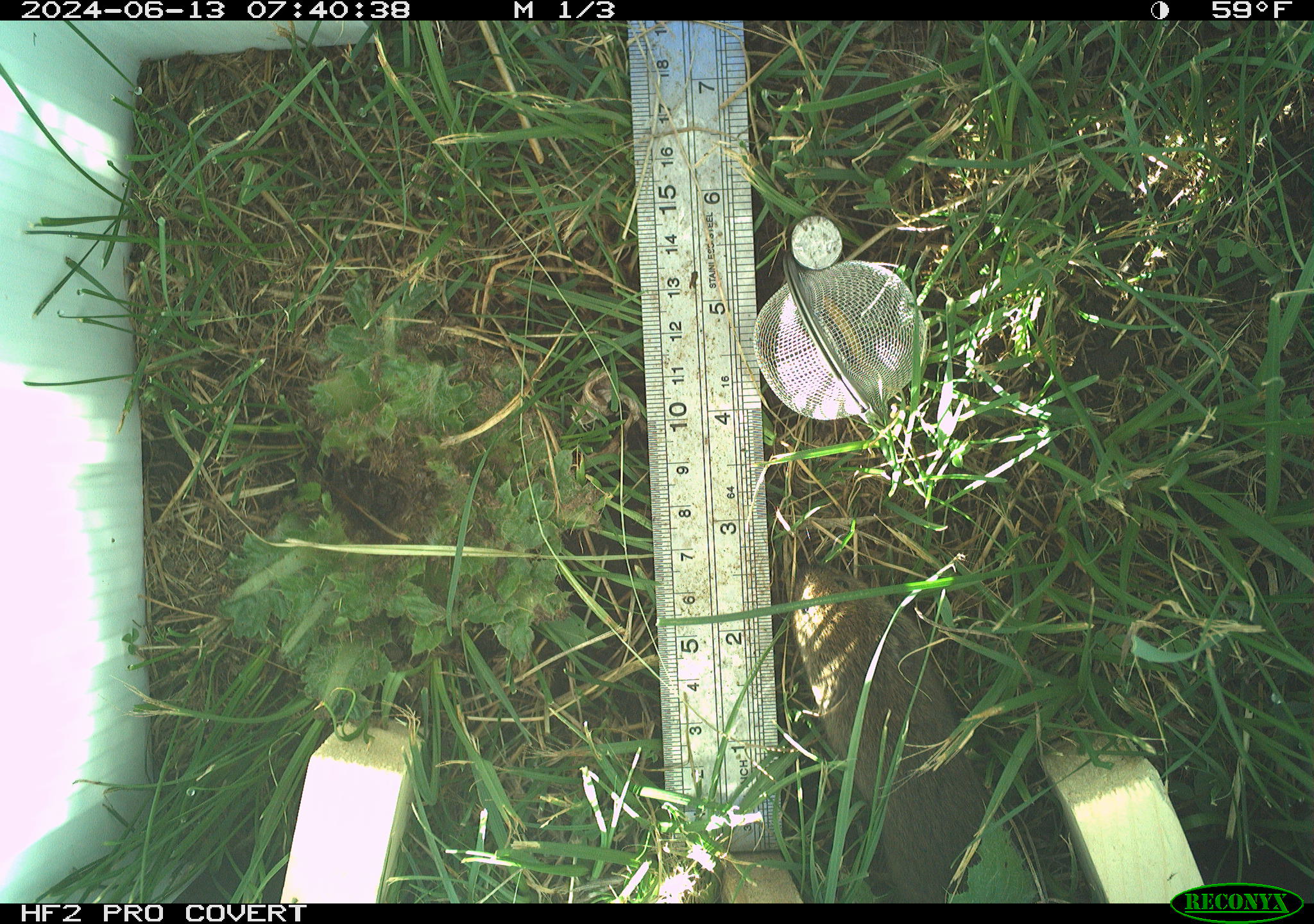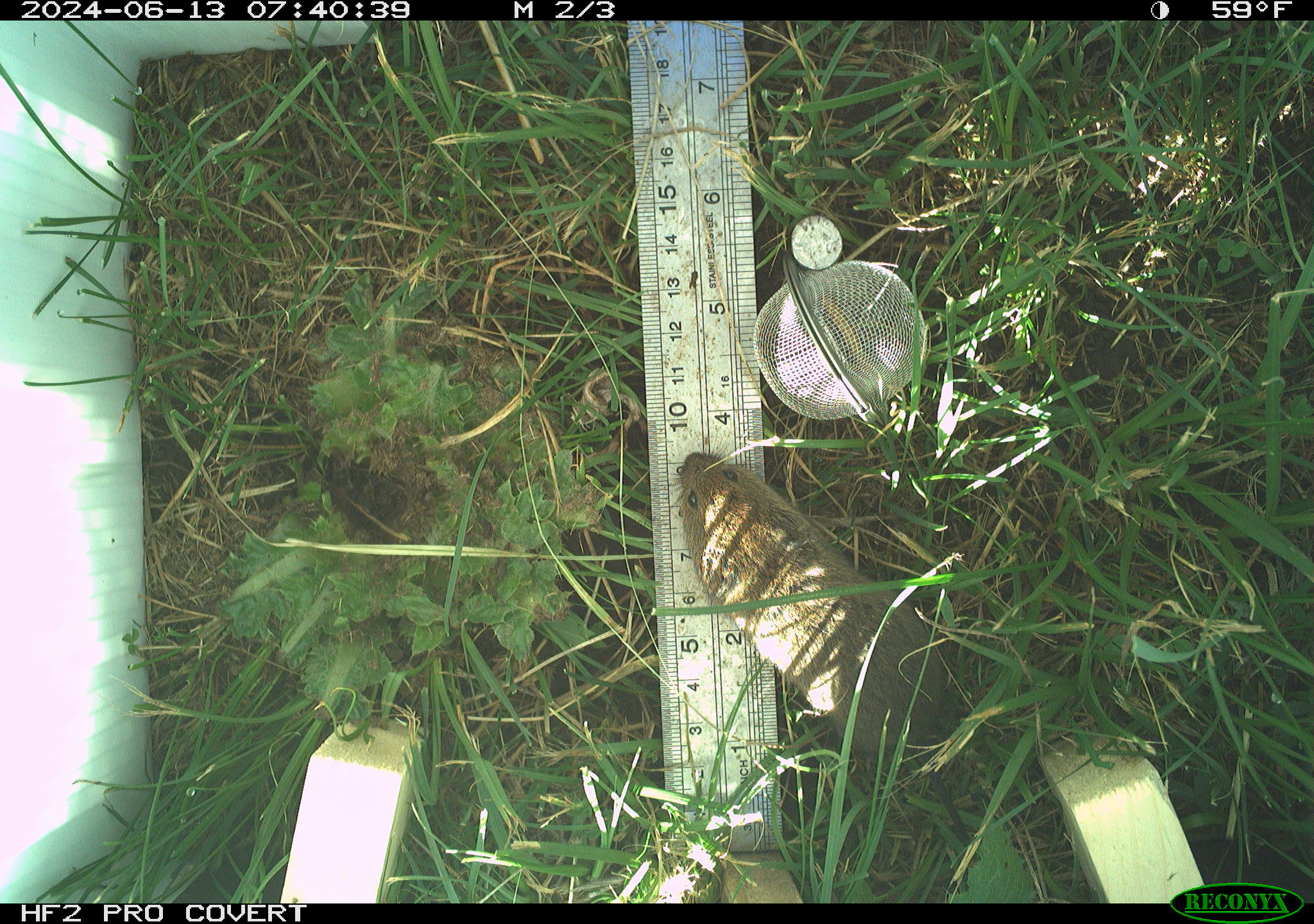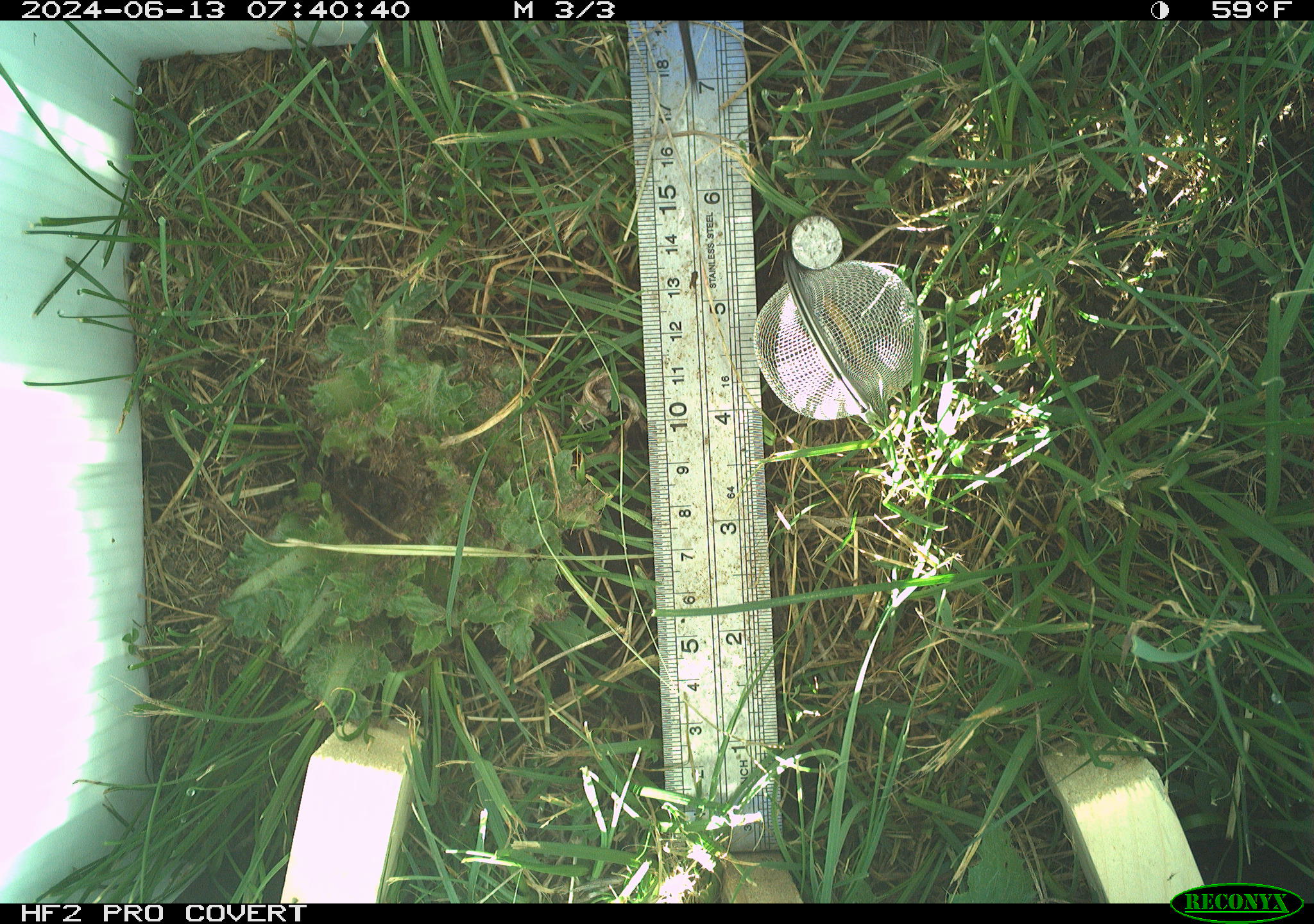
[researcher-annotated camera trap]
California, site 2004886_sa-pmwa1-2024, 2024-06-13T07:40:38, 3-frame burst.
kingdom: Animalia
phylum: Chordata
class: Mammalia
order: Rodentia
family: Cricetidae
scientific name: Arvicolinae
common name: voles, lemmings, and muskrats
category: arvicolinae subfamily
Arvicolinae subfamily (voles, lemmings, and muskrats) (Arvicolinae).